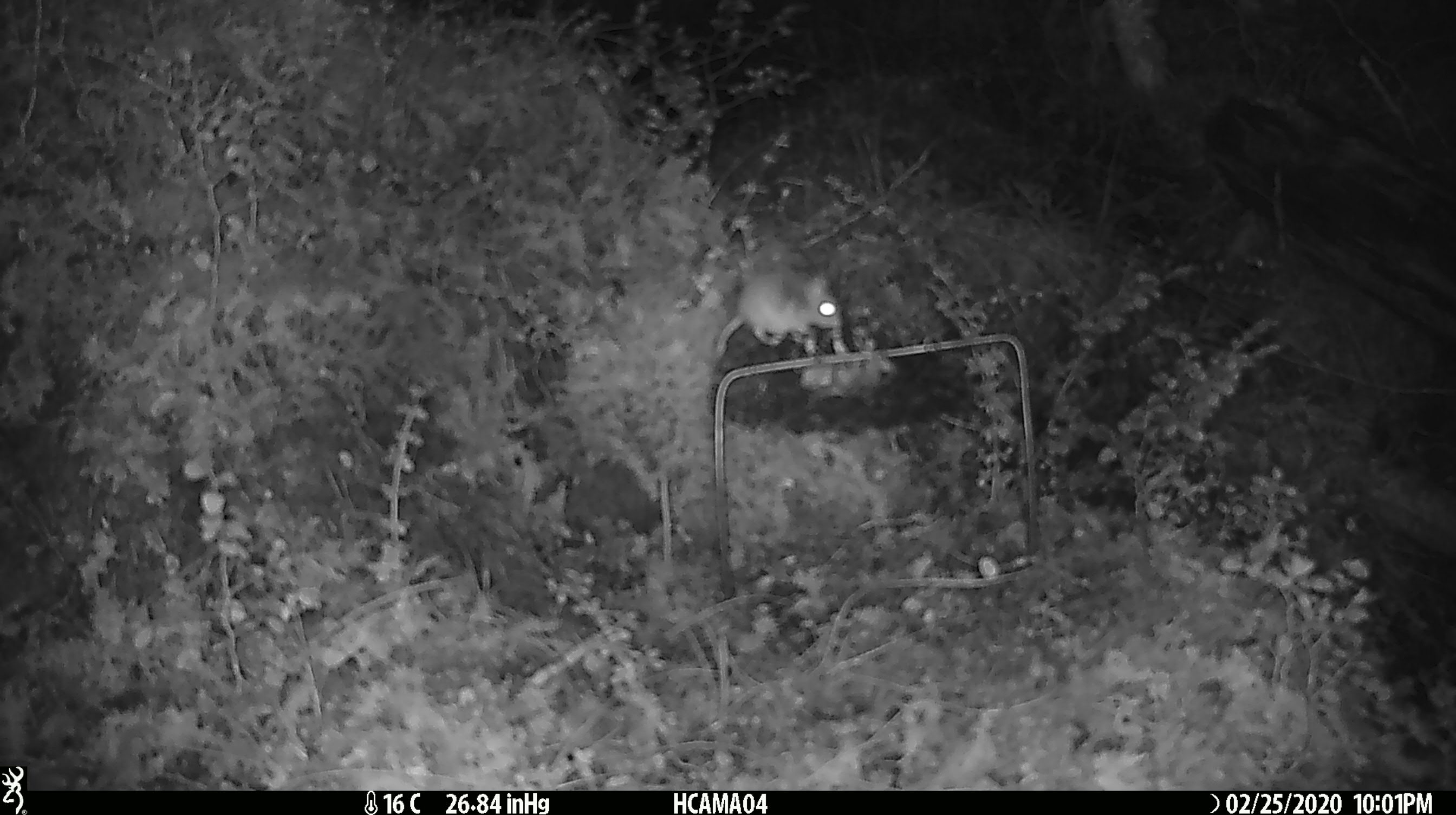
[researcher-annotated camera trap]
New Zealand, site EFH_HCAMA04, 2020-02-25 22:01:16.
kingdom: Animalia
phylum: Chordata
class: Mammalia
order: Rodentia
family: Muridae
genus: Mus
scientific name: Mus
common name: mouse